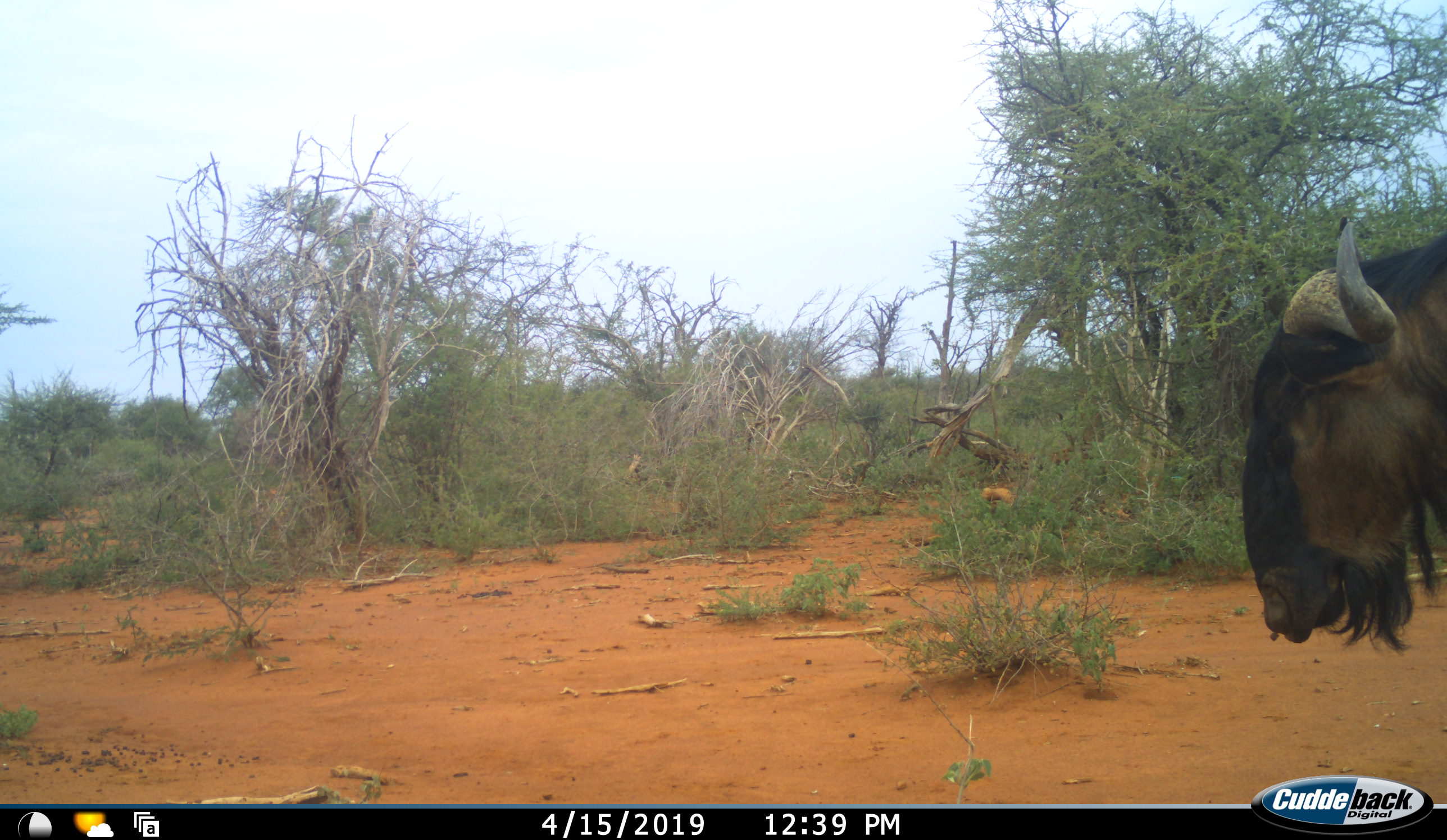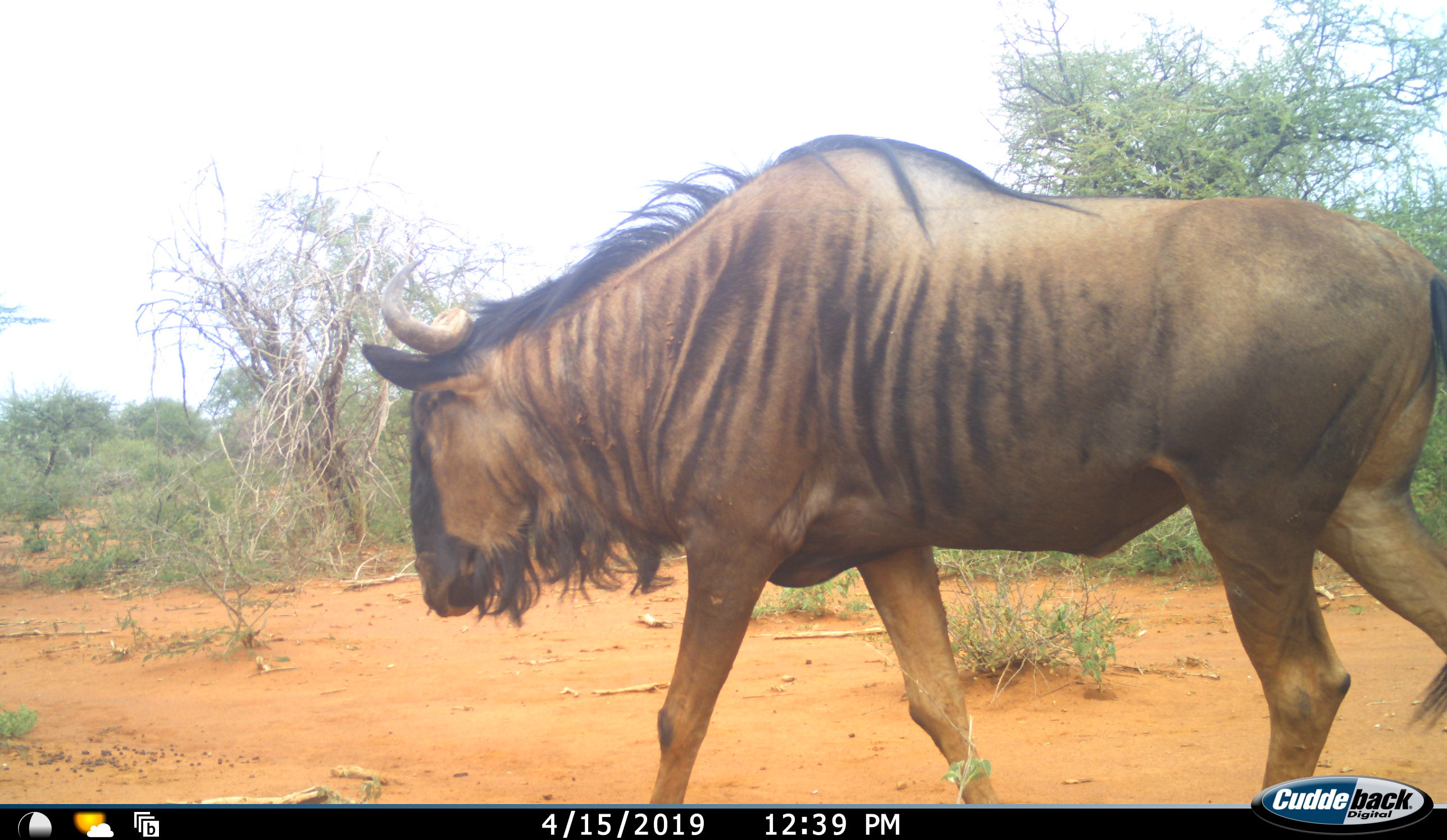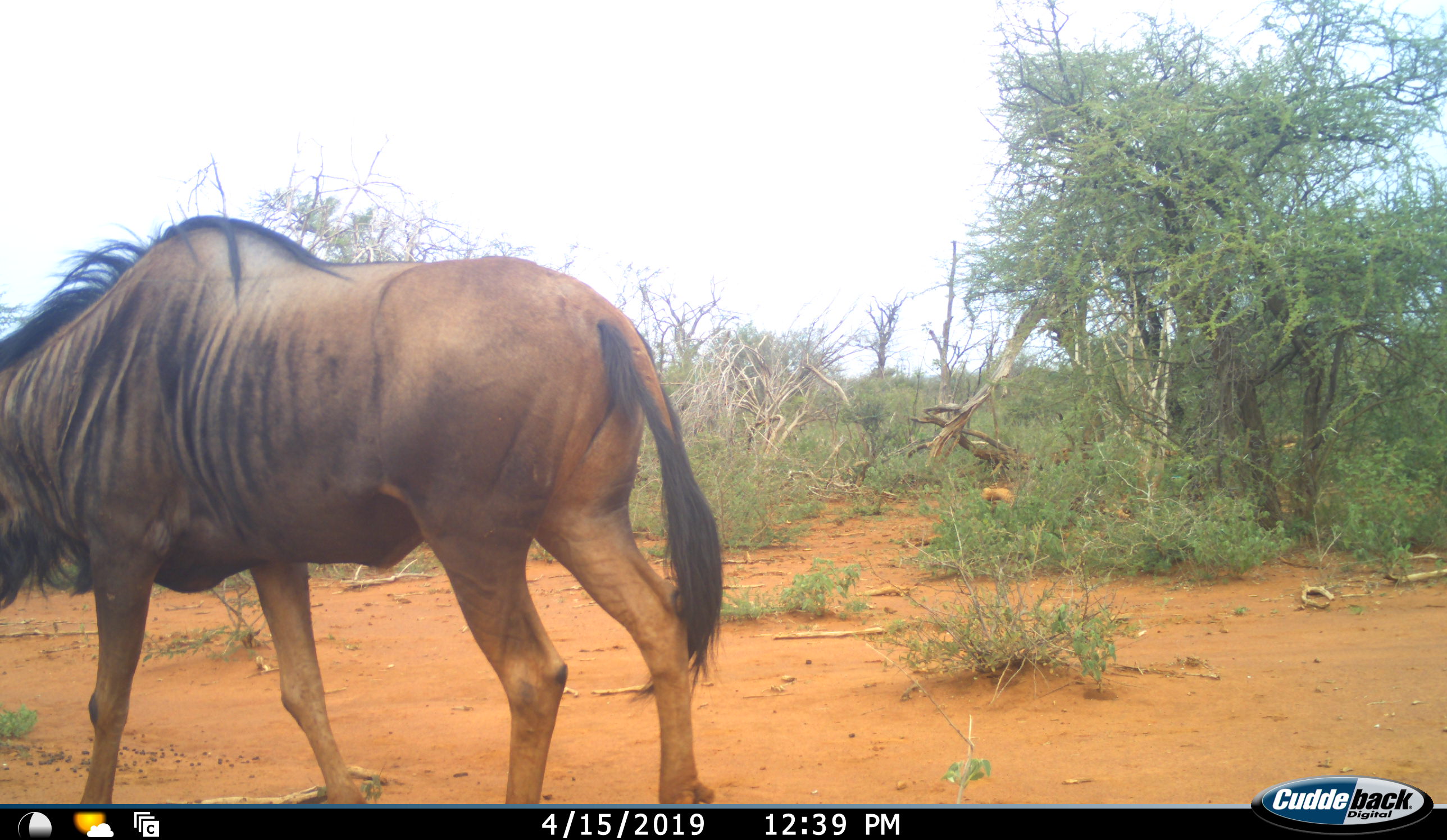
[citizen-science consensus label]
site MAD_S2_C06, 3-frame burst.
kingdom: Animalia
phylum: Chordata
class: Mammalia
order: Artiodactyla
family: Bovidae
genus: Connochaetes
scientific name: Connochaetes taurinus taurinus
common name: blue wildebeest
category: wildebeestblue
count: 1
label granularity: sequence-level